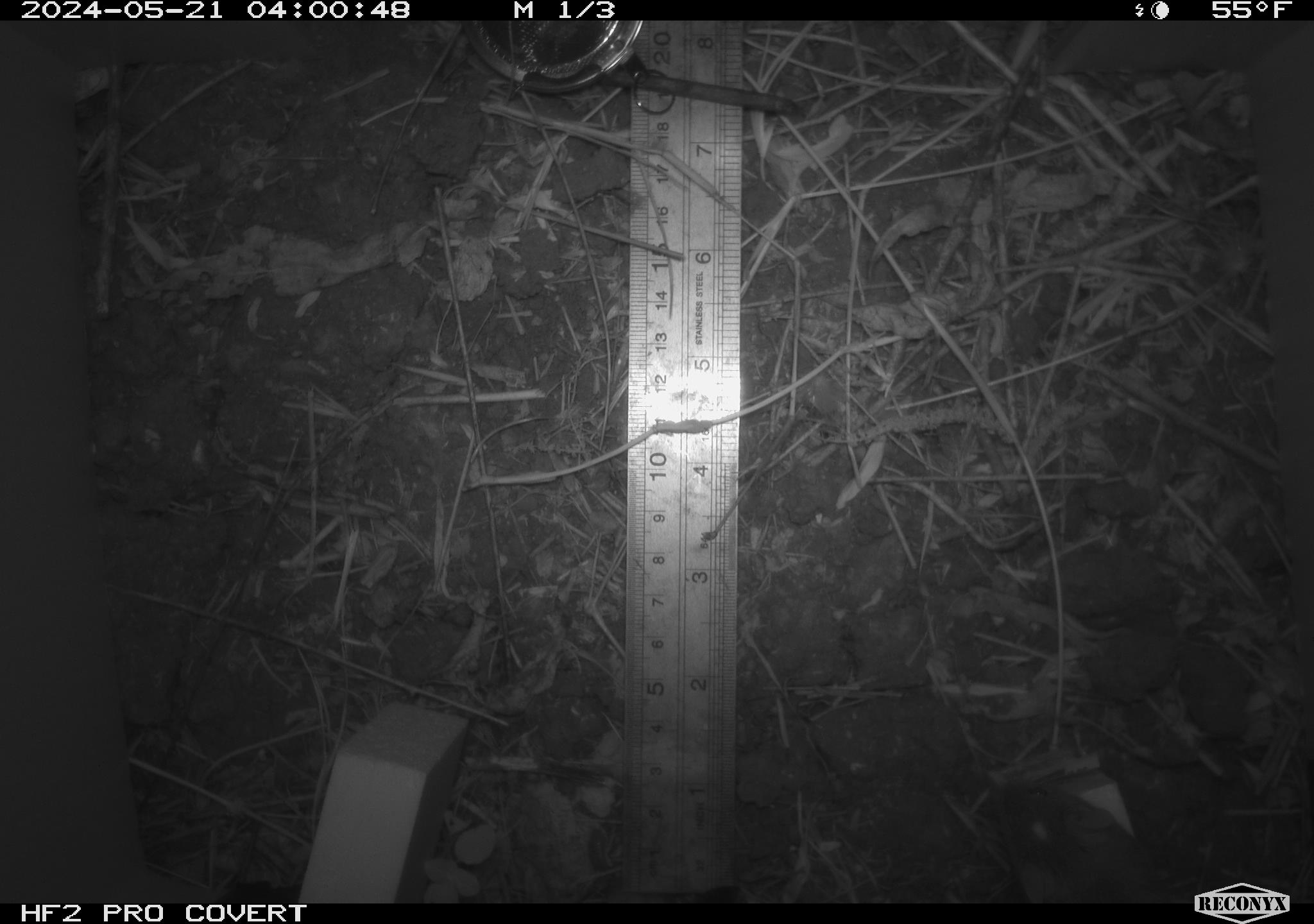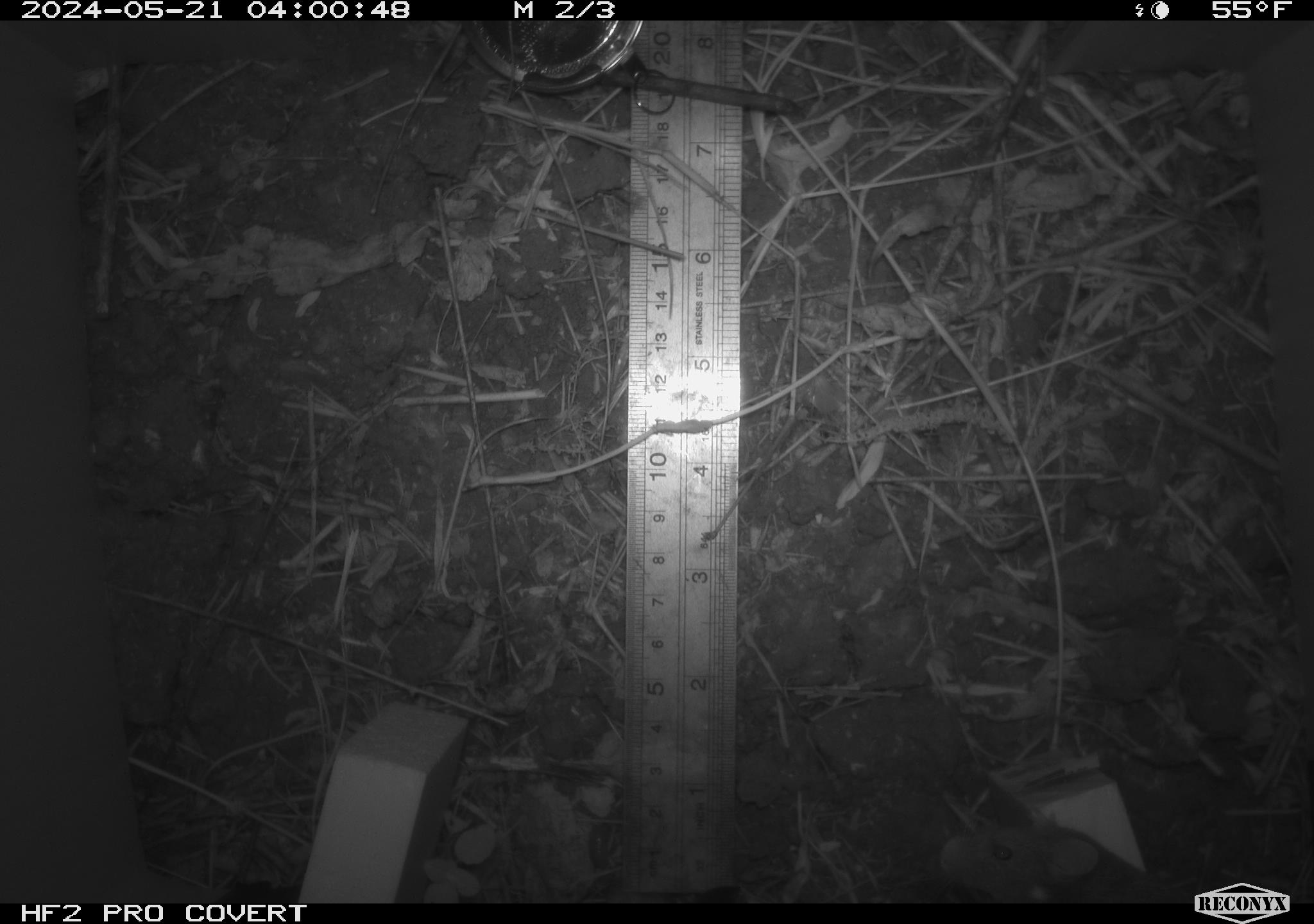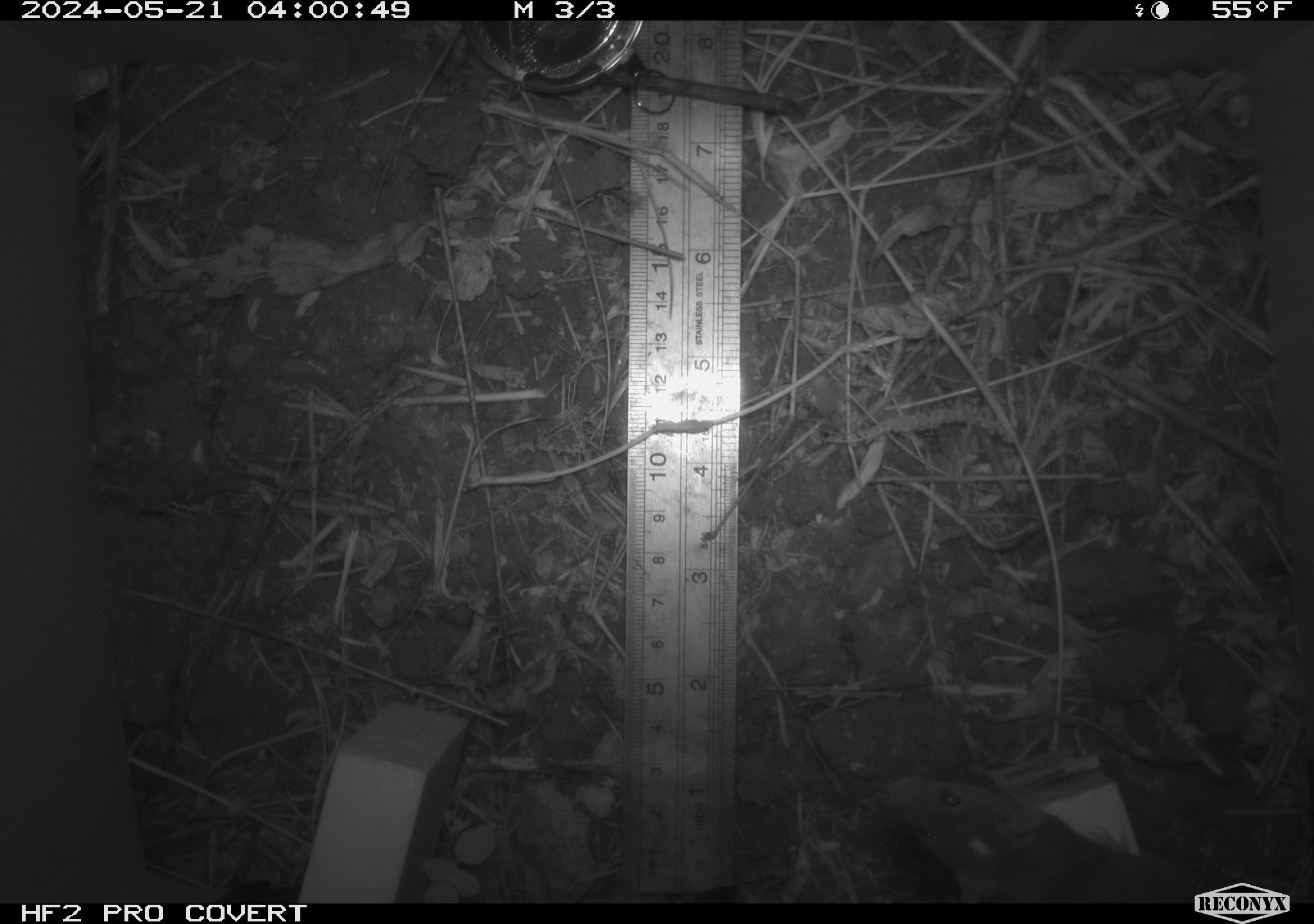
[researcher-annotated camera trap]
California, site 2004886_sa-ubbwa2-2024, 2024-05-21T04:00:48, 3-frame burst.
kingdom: Animalia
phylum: Chordata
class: Mammalia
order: Rodentia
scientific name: Rodentia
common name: mouse species